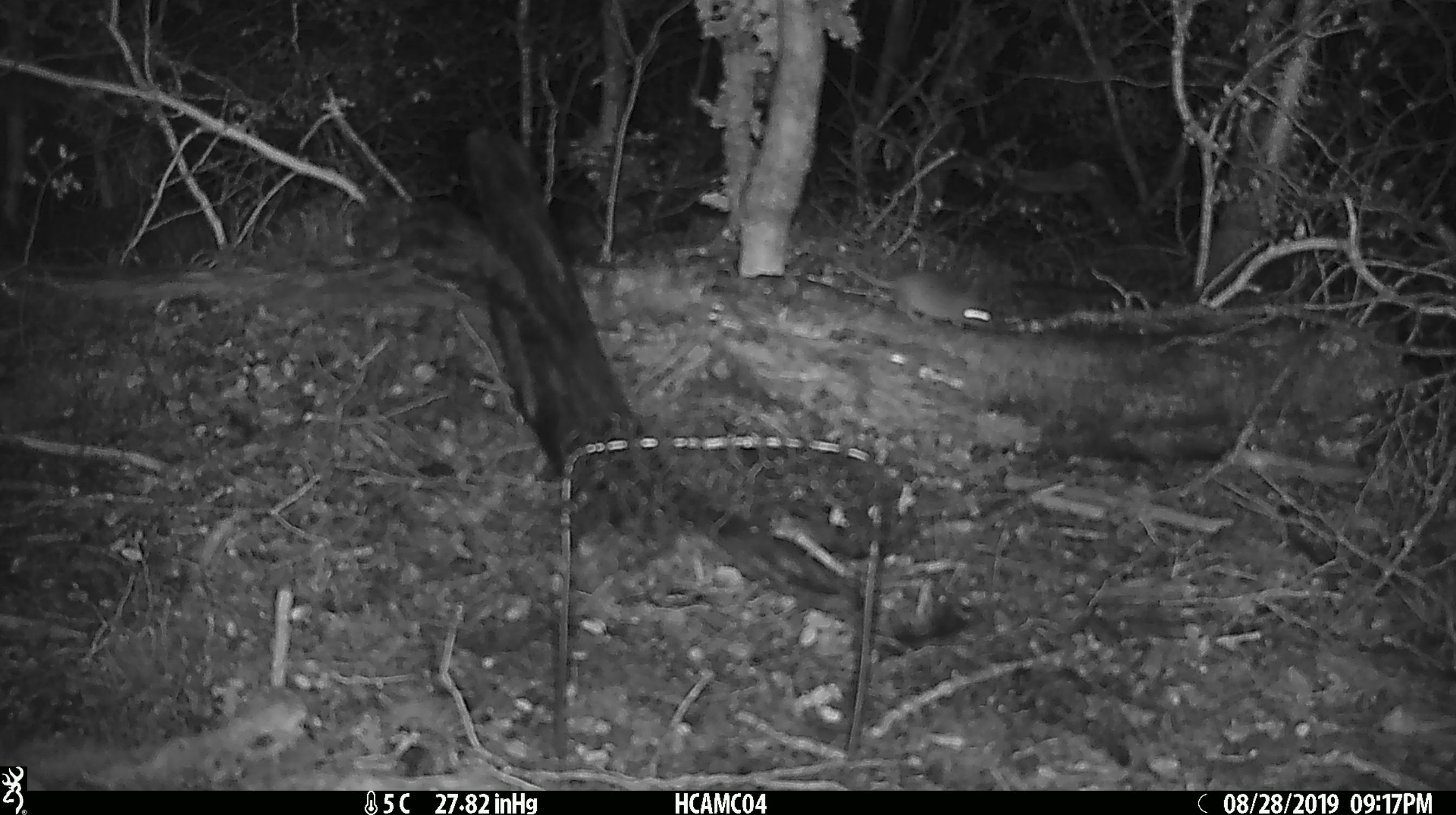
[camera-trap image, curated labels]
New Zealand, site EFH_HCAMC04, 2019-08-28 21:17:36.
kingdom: Animalia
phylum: Chordata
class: Mammalia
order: Rodentia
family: Muridae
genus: Mus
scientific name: Mus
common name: mouse